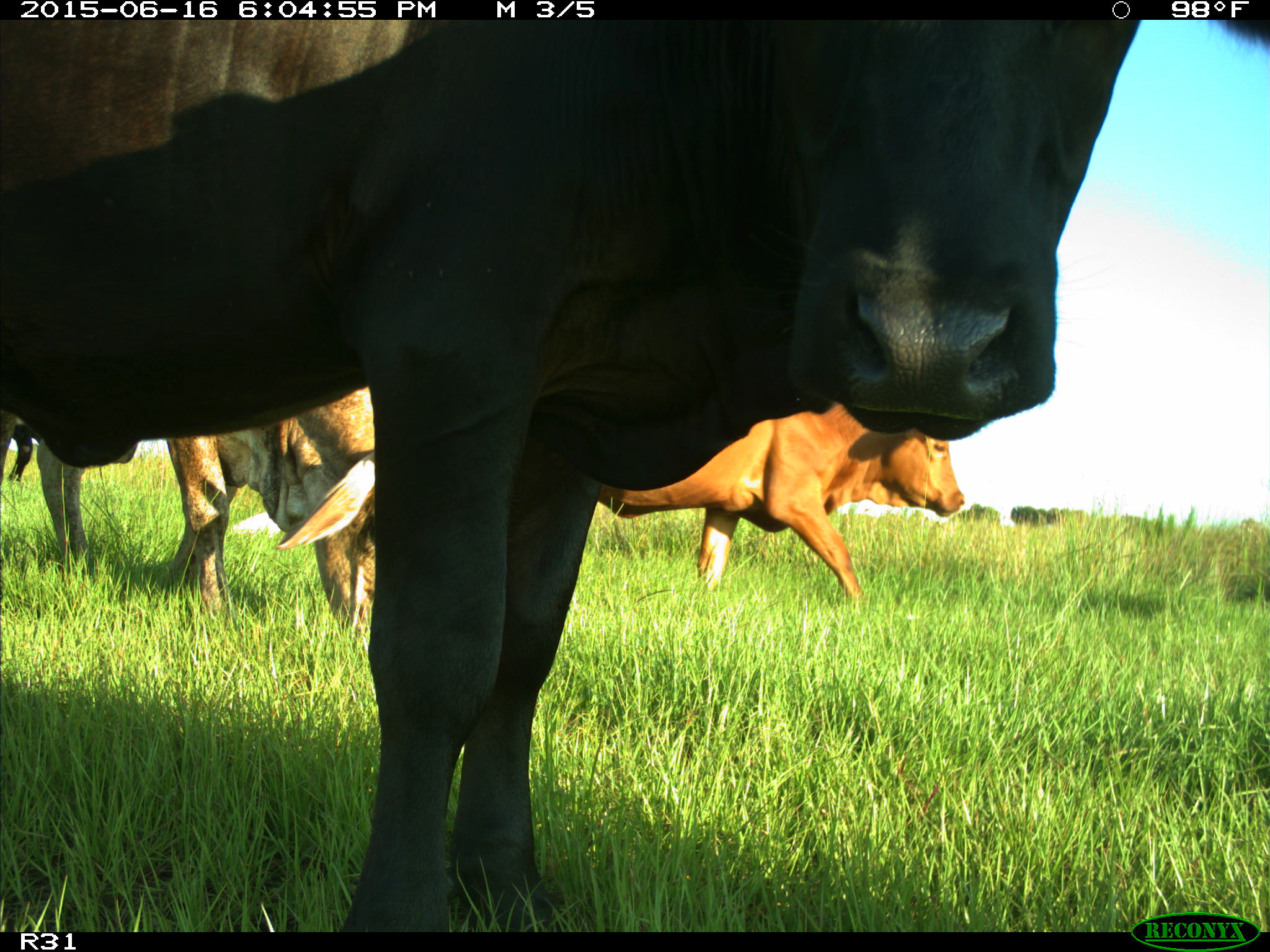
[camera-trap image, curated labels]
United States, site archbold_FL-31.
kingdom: Animalia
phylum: Chordata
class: Mammalia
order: Artiodactyla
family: Bovidae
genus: Bos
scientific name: Bos taurus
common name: domestic cow